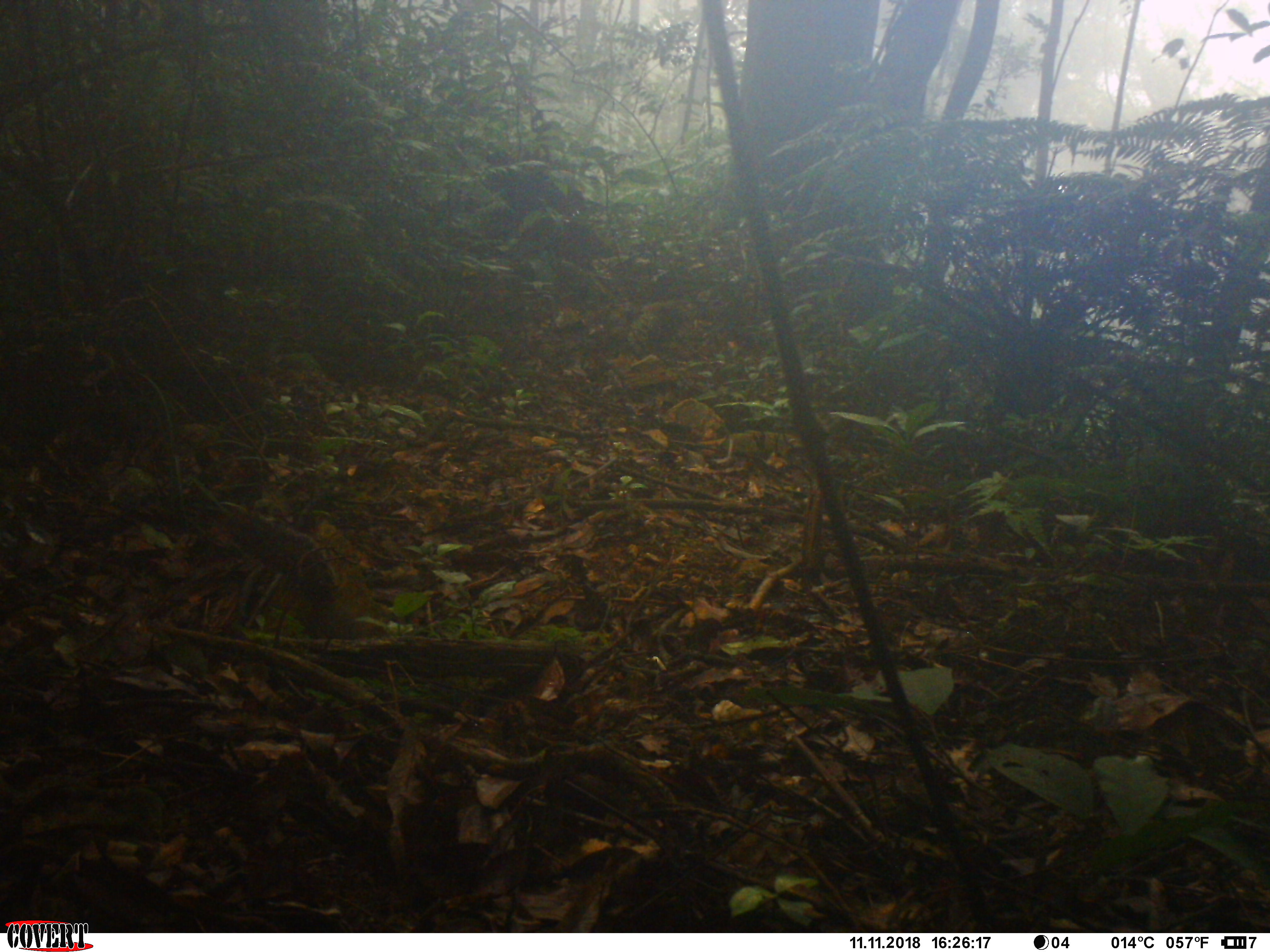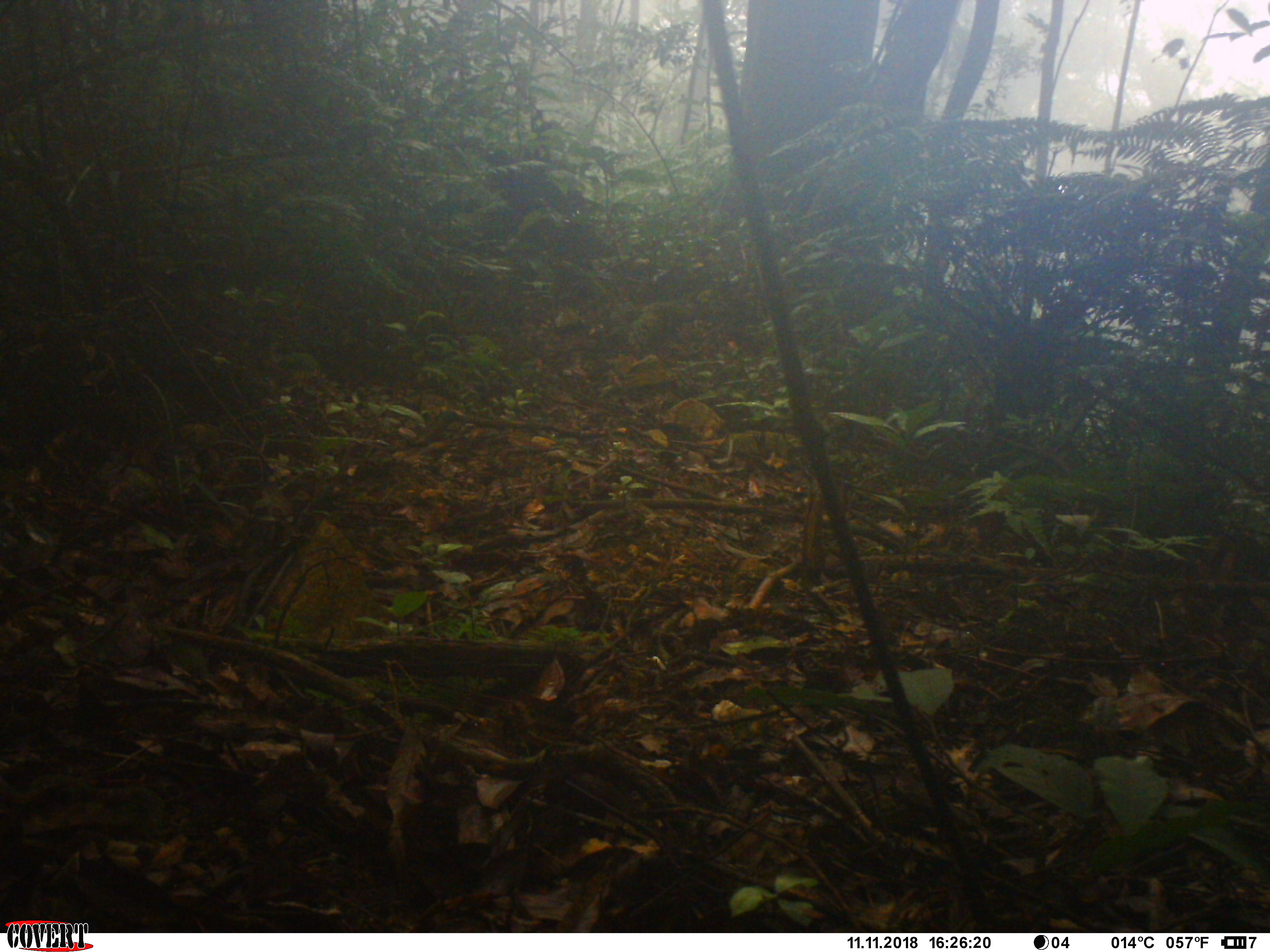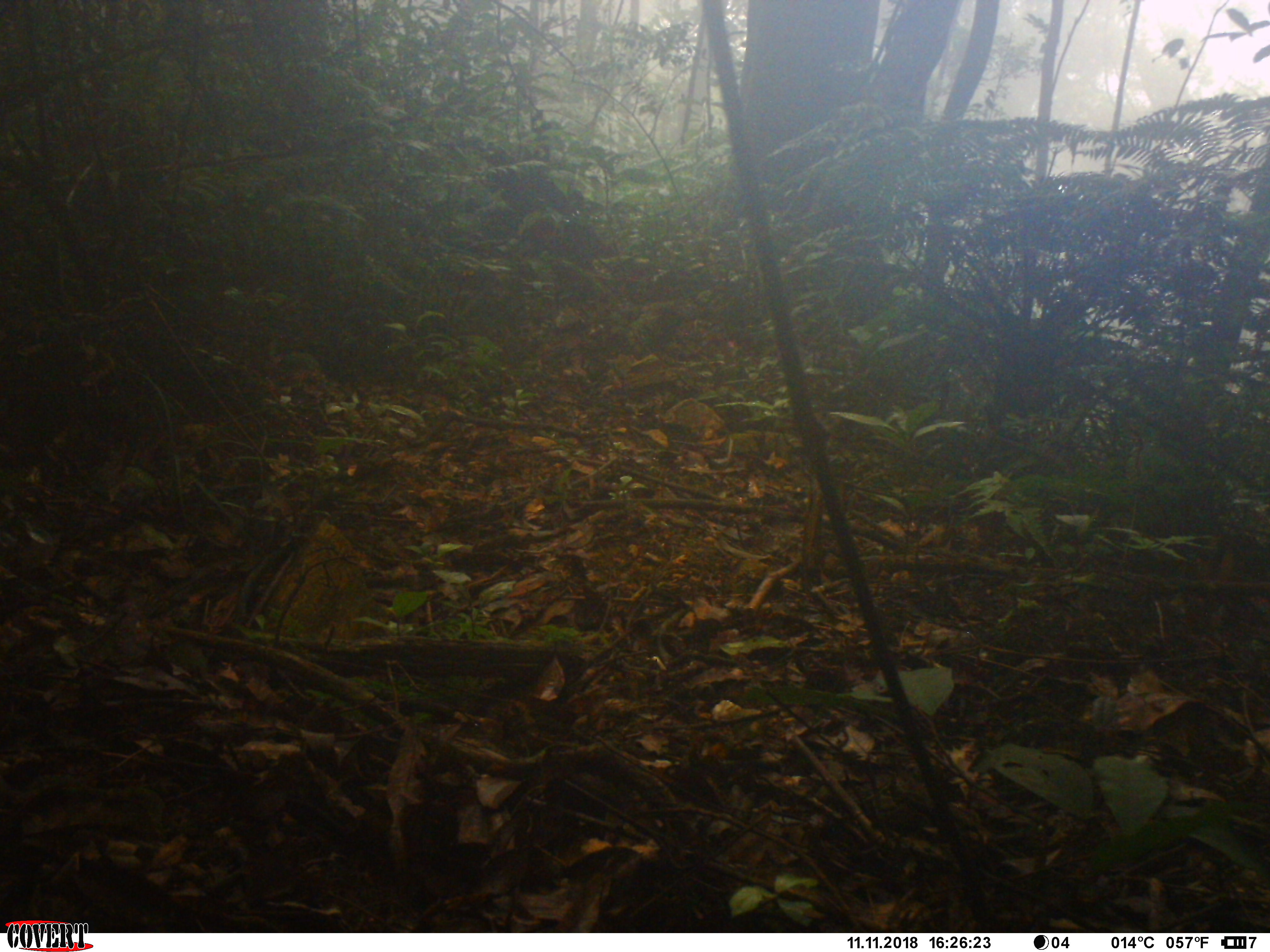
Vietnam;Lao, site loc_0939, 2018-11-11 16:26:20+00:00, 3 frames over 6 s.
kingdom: Animalia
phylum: Chordata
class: Mammalia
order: Rodentia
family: Sciuridae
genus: Dremomys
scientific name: Dremomys rufigenis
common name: red-cheeked squirrel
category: red cheeked squirrel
Red cheeked squirrel (red-cheeked squirrel) (Dremomys rufigenis). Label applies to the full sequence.